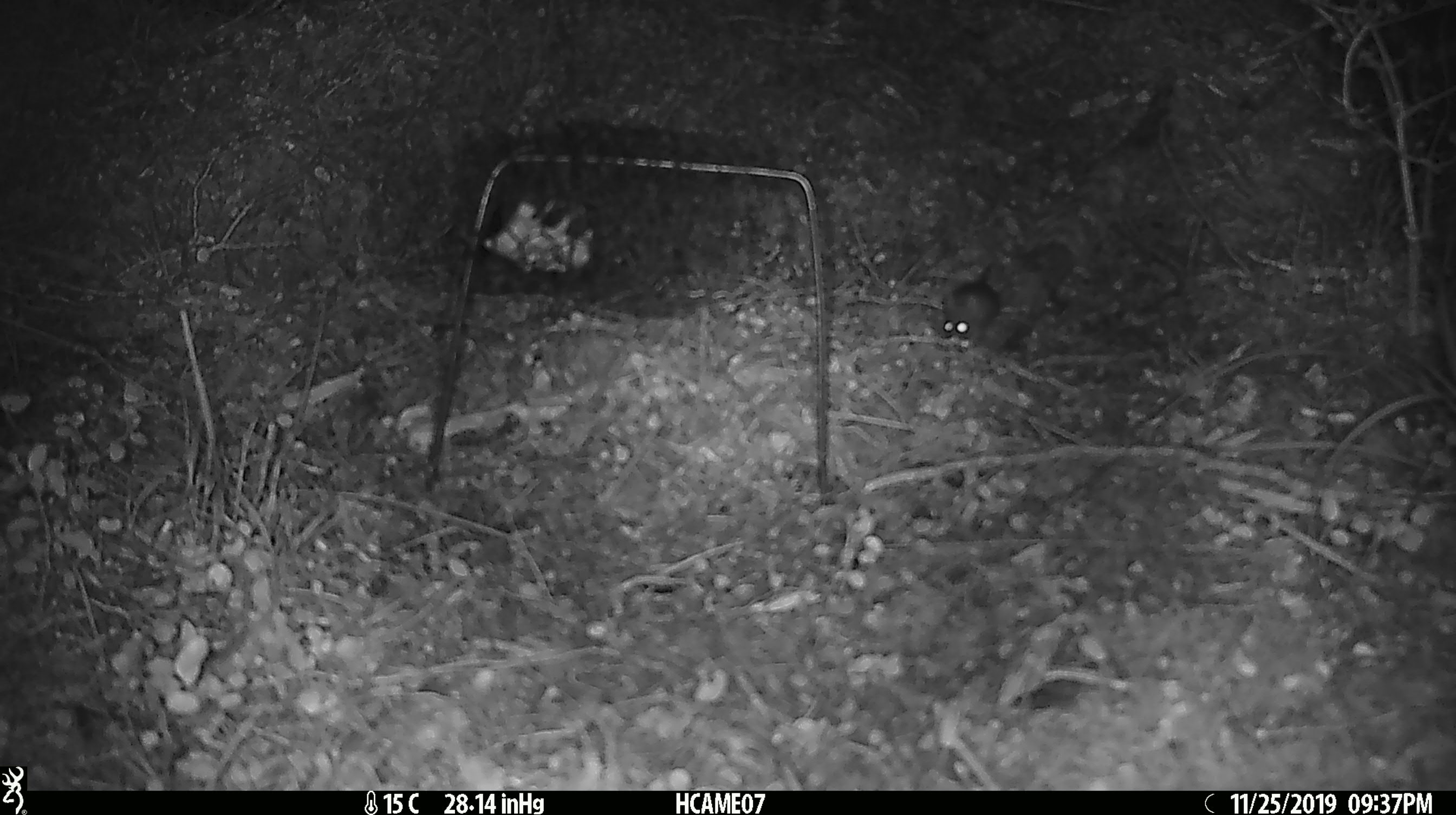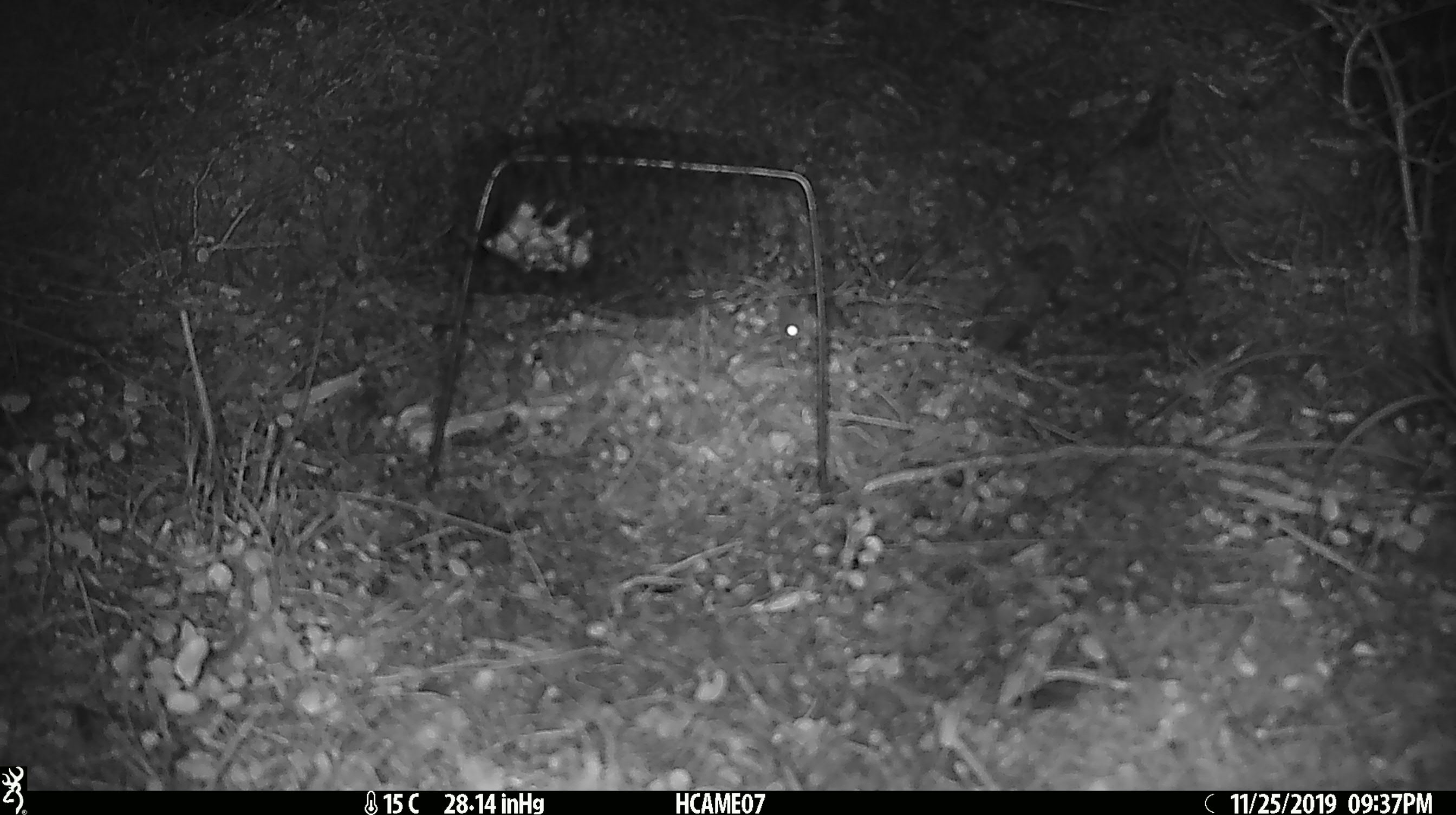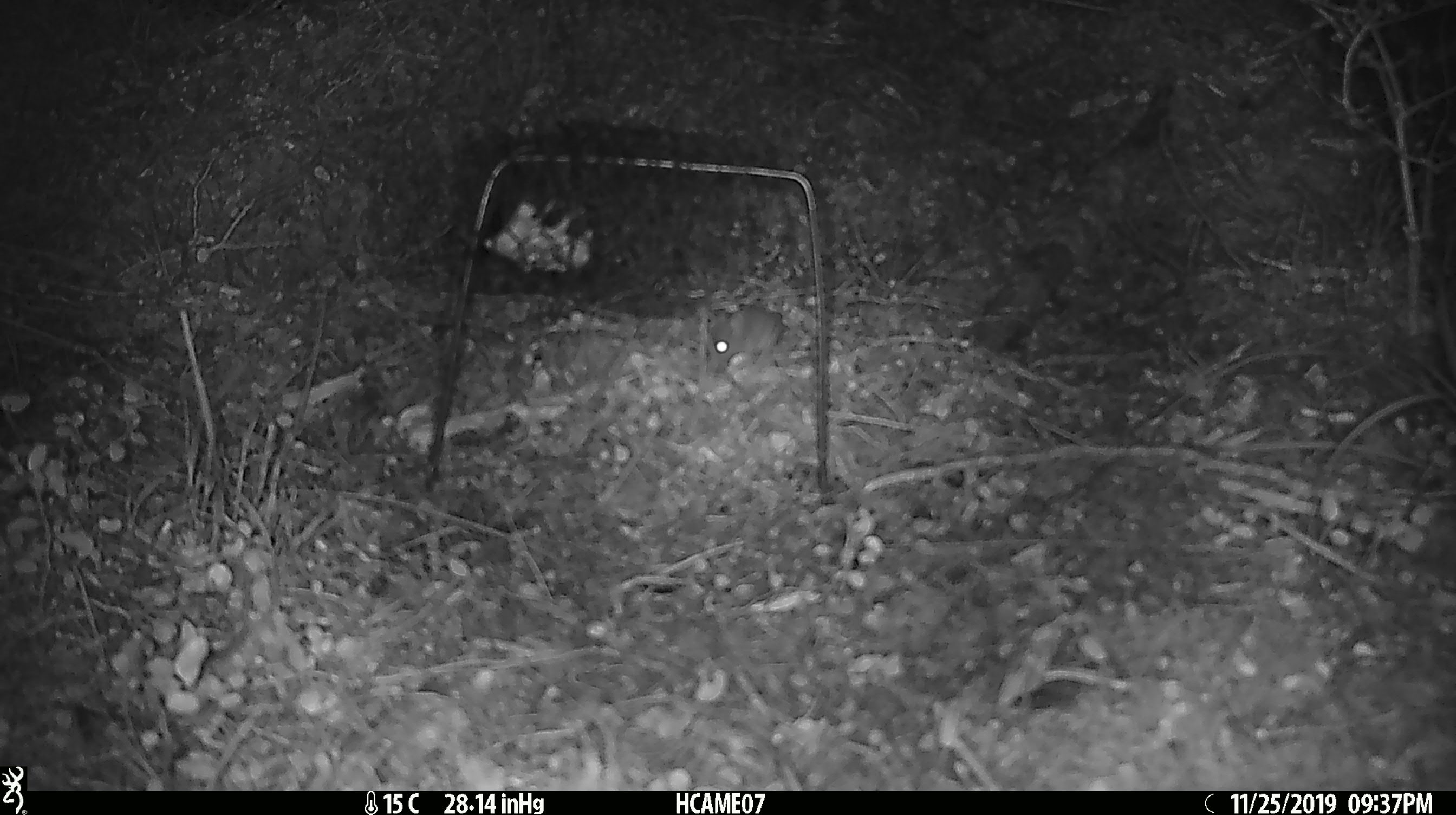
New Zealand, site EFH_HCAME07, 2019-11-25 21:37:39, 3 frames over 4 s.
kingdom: Animalia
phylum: Chordata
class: Mammalia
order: Rodentia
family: Muridae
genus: Mus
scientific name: Mus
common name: mouse